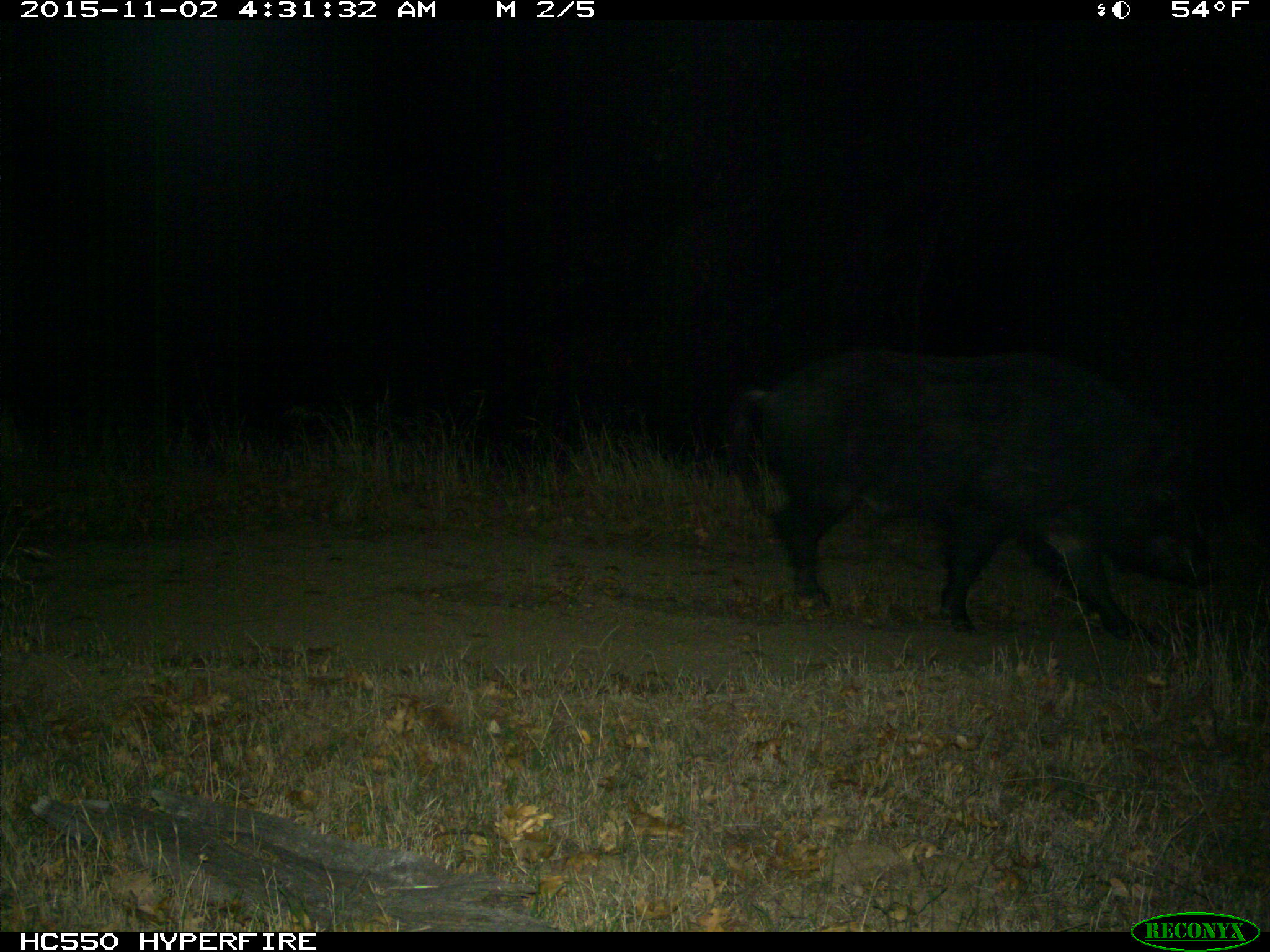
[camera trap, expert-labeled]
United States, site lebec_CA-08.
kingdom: Animalia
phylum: Chordata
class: Mammalia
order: Artiodactyla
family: Suidae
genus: Sus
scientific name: Sus scrofa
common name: wild boar